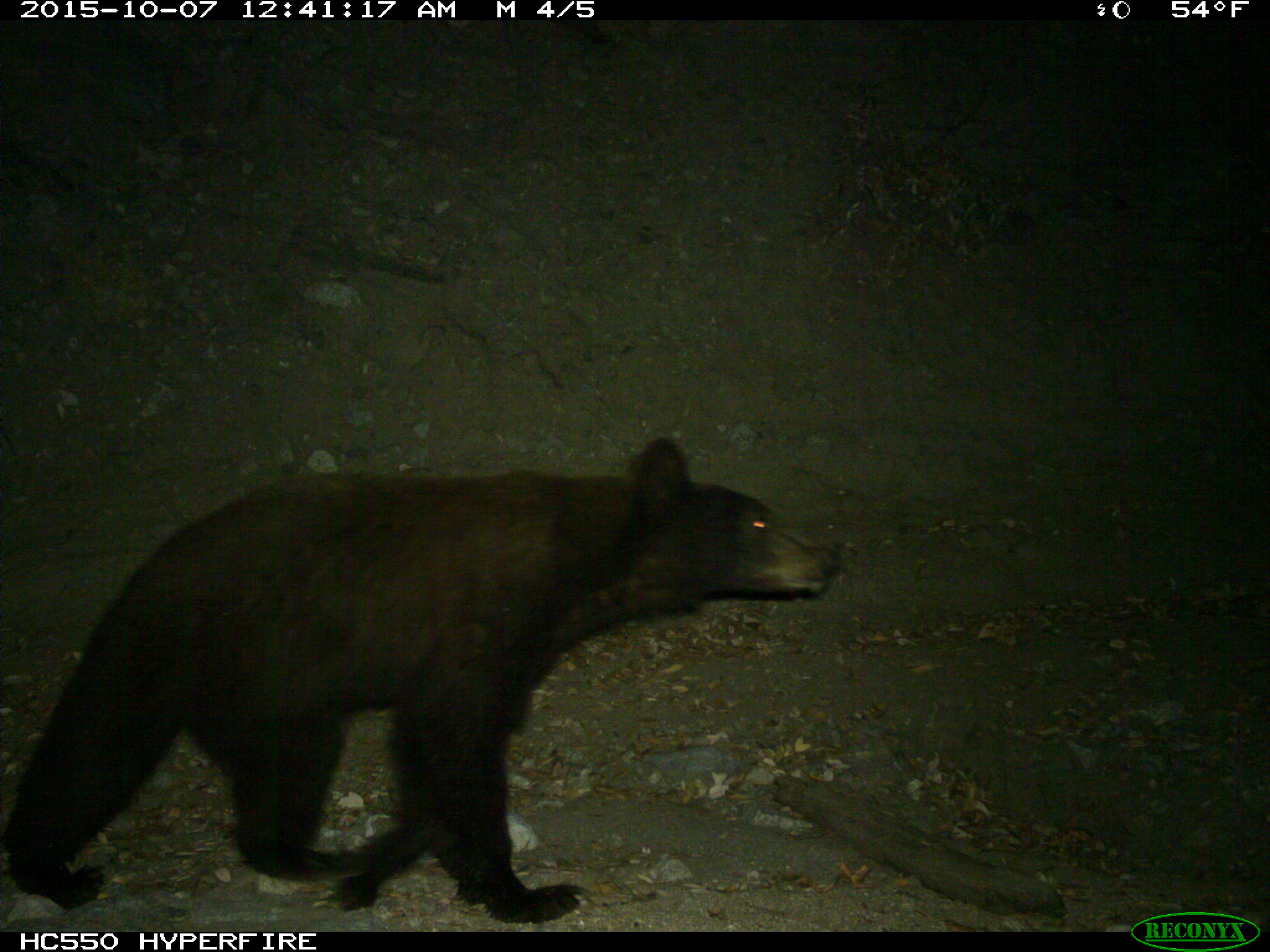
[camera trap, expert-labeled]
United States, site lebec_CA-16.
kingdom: Animalia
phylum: Chordata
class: Mammalia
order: Carnivora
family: Ursidae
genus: Ursus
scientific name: Ursus americanus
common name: american black bear